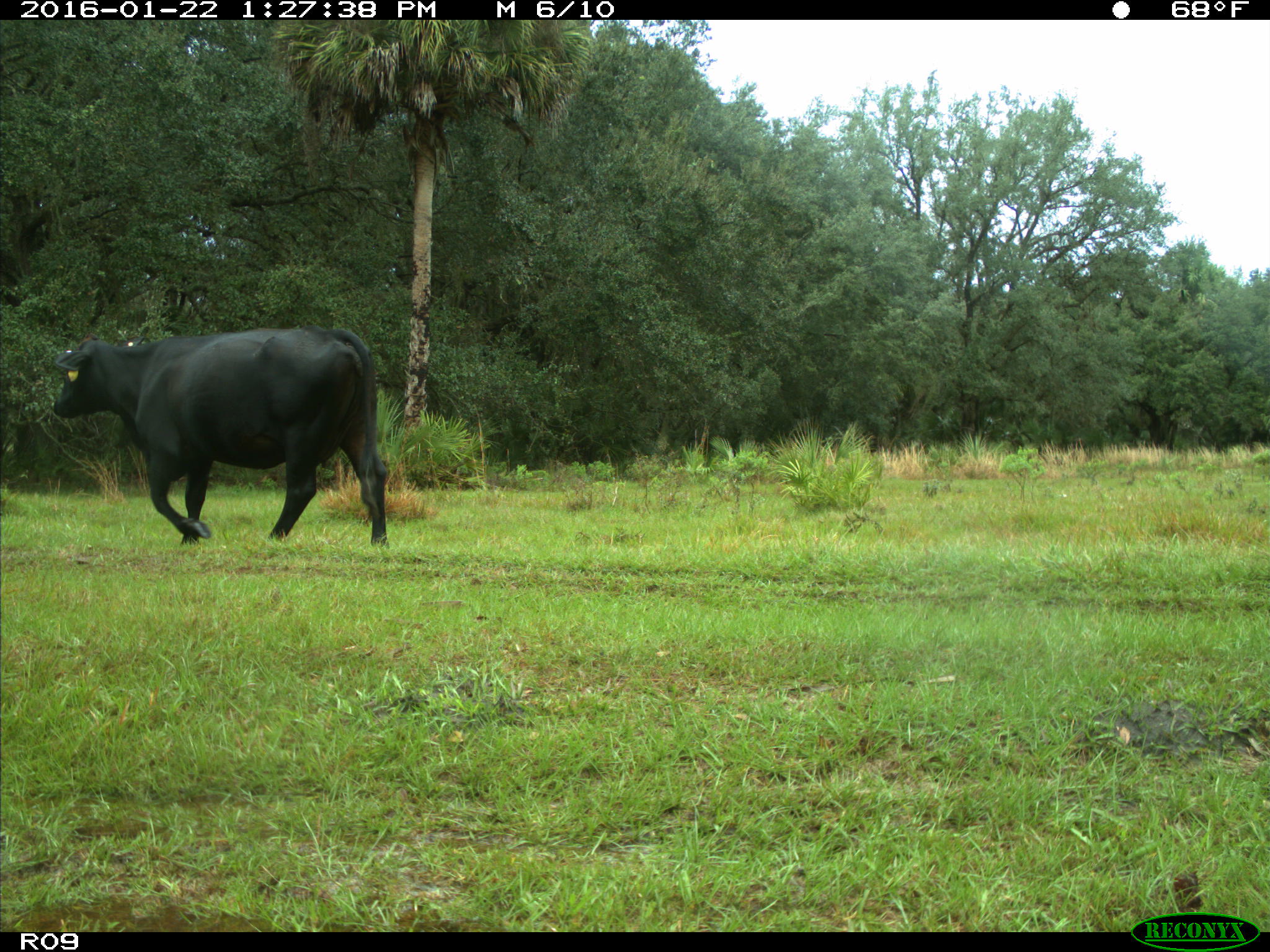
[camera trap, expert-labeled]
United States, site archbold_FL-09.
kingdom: Animalia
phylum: Chordata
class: Mammalia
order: Artiodactyla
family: Bovidae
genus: Bos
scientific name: Bos taurus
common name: domestic cow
Bos taurus (domestic cow).